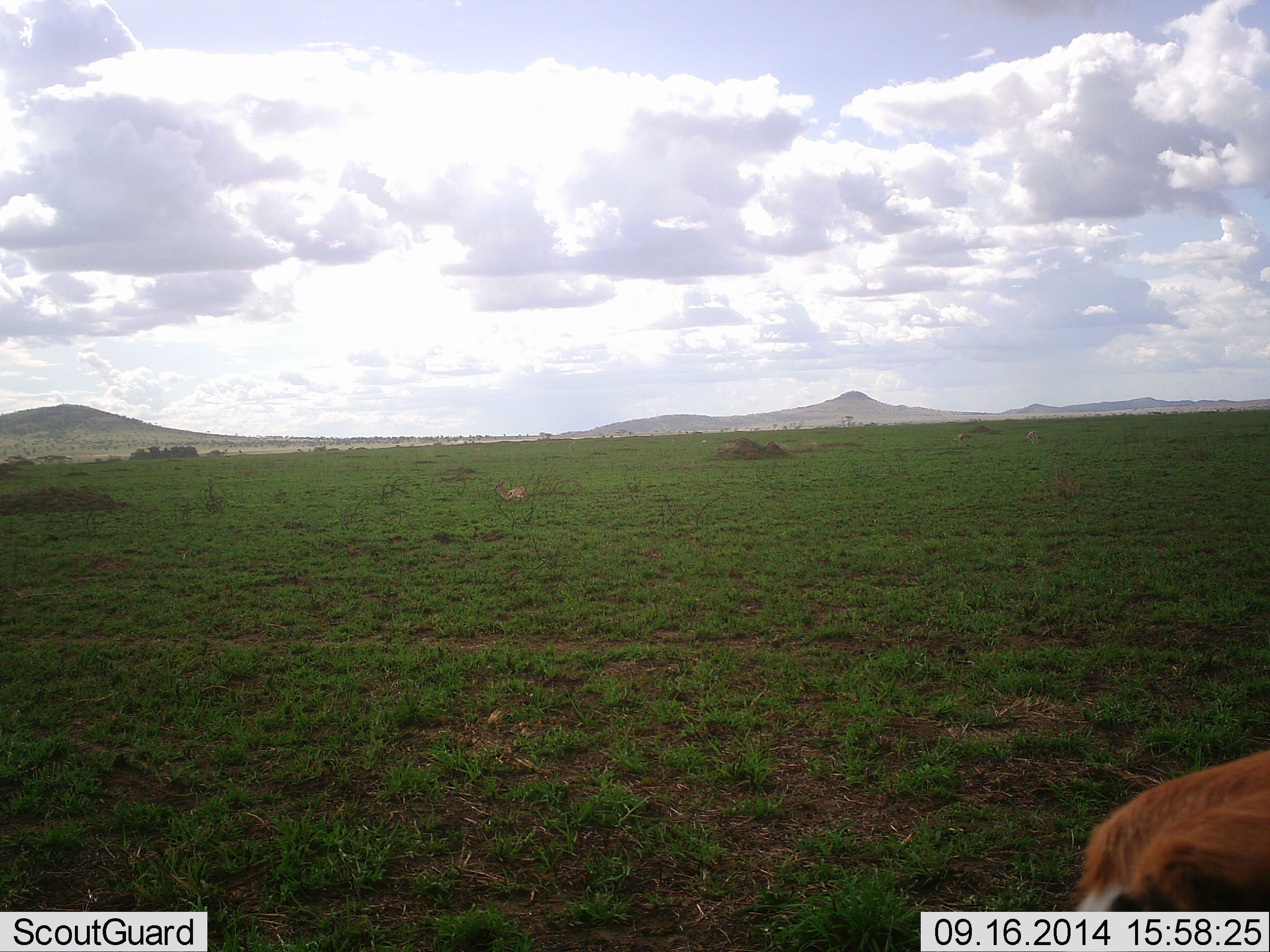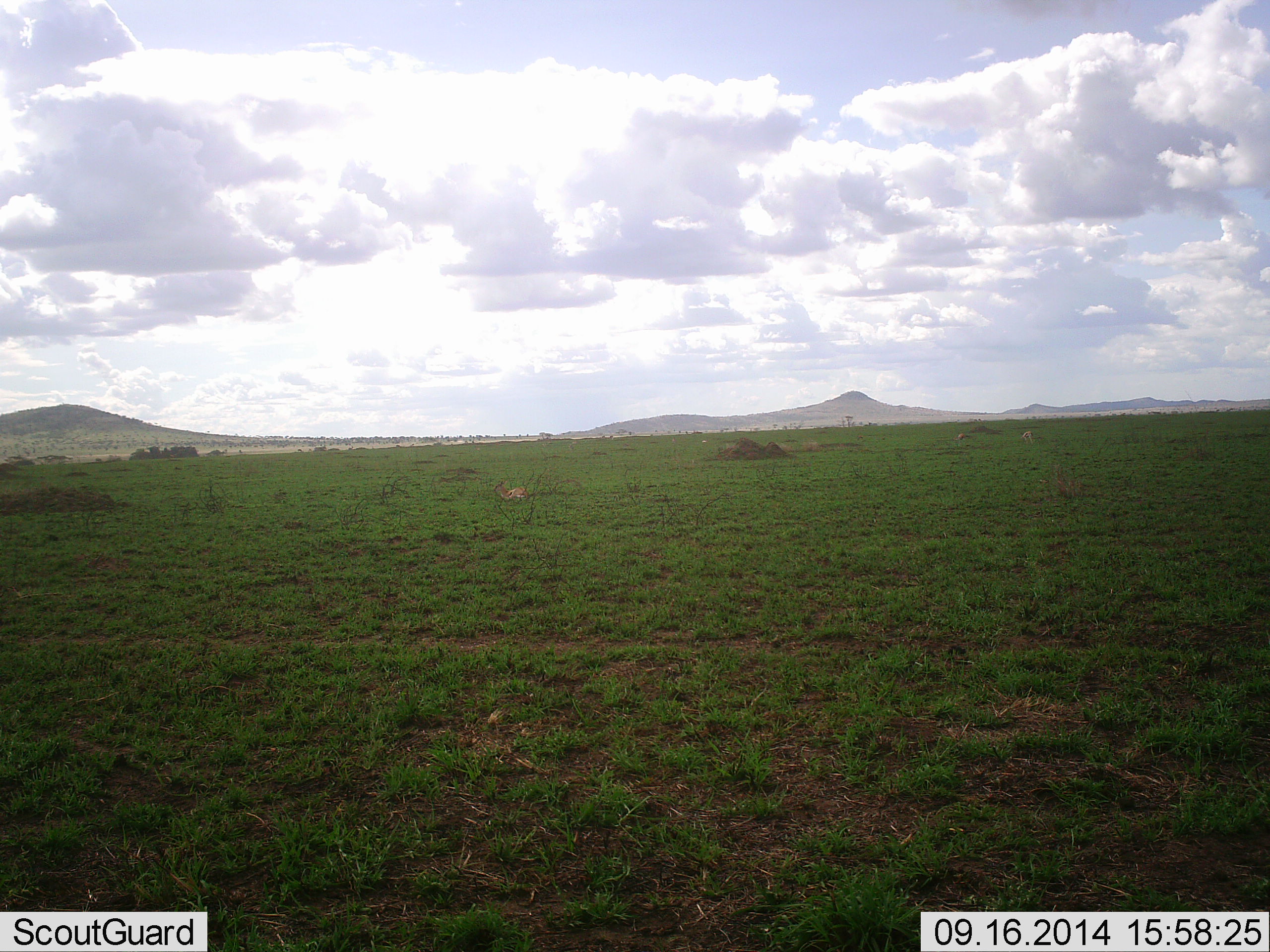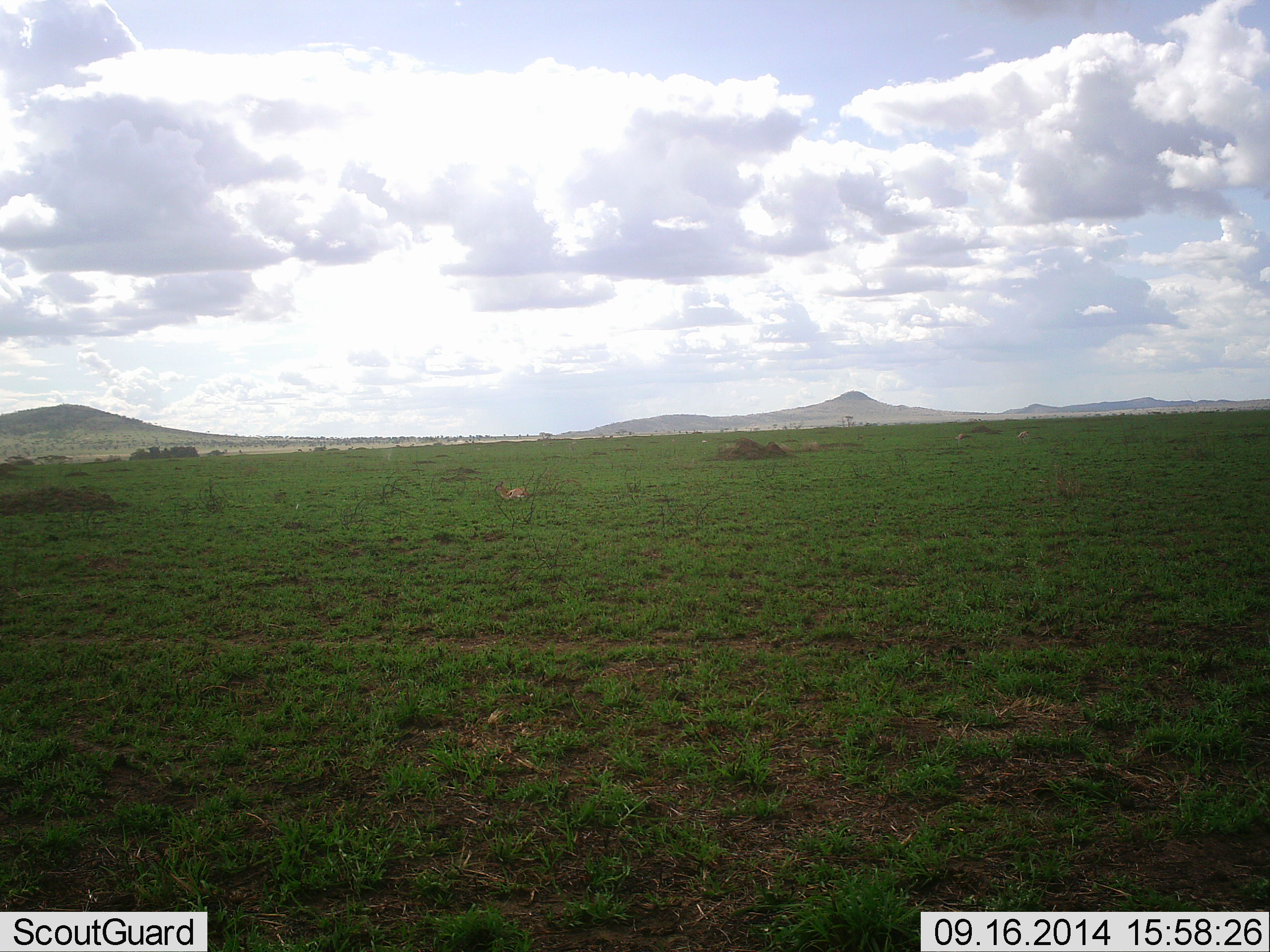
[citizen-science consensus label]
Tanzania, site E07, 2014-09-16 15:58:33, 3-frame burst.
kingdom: Animalia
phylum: Chordata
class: Mammalia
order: Artiodactyla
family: Bovidae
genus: Eudorcas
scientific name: Eudorcas thomsonii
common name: thomson's gazelle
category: gazellethomsons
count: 1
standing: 0%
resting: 40%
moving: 80%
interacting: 0%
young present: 0%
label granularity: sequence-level